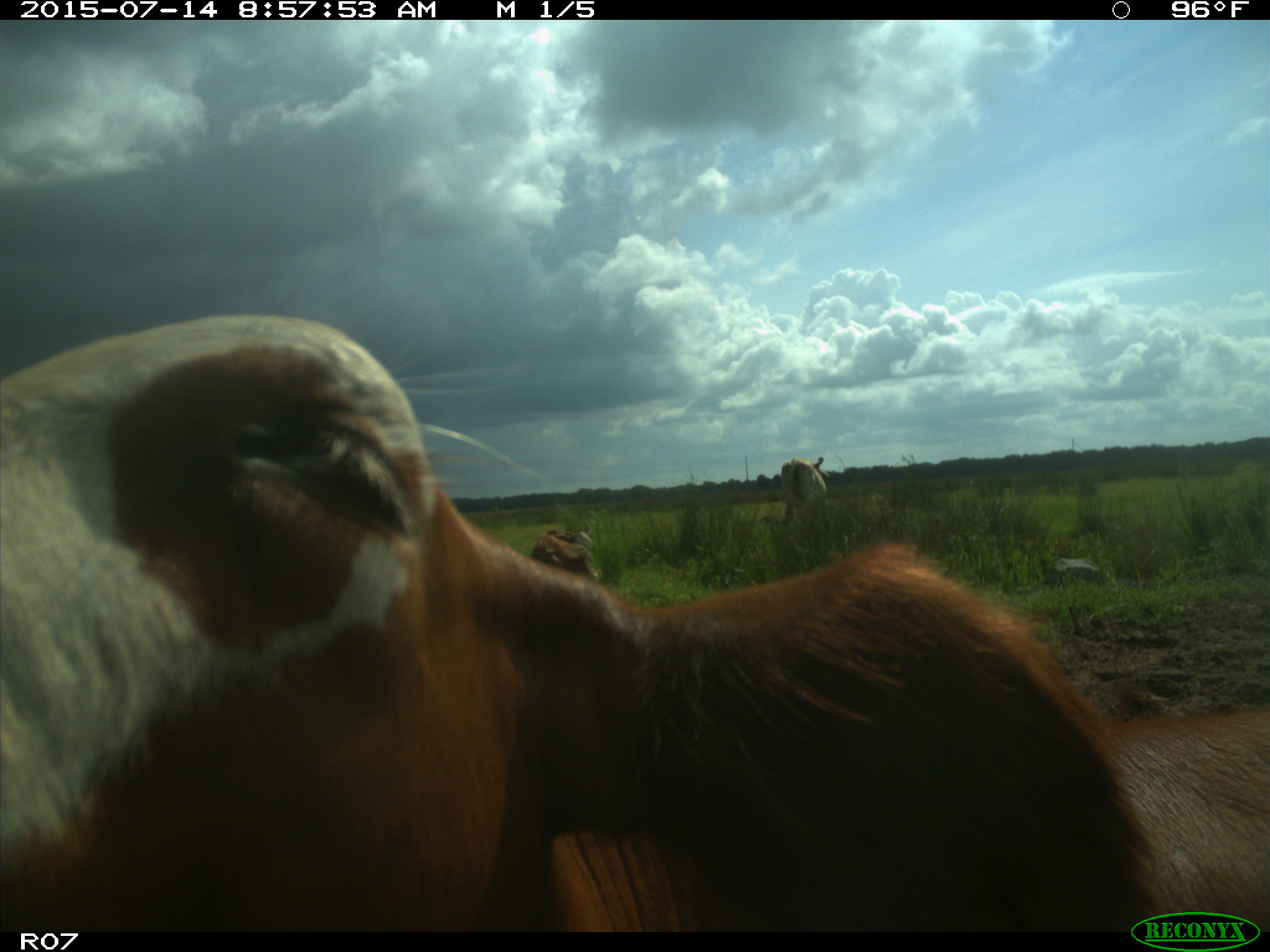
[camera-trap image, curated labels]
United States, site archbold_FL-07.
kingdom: Animalia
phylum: Chordata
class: Mammalia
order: Artiodactyla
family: Bovidae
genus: Bos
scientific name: Bos taurus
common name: domestic cow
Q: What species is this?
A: Bos taurus (domestic cow).